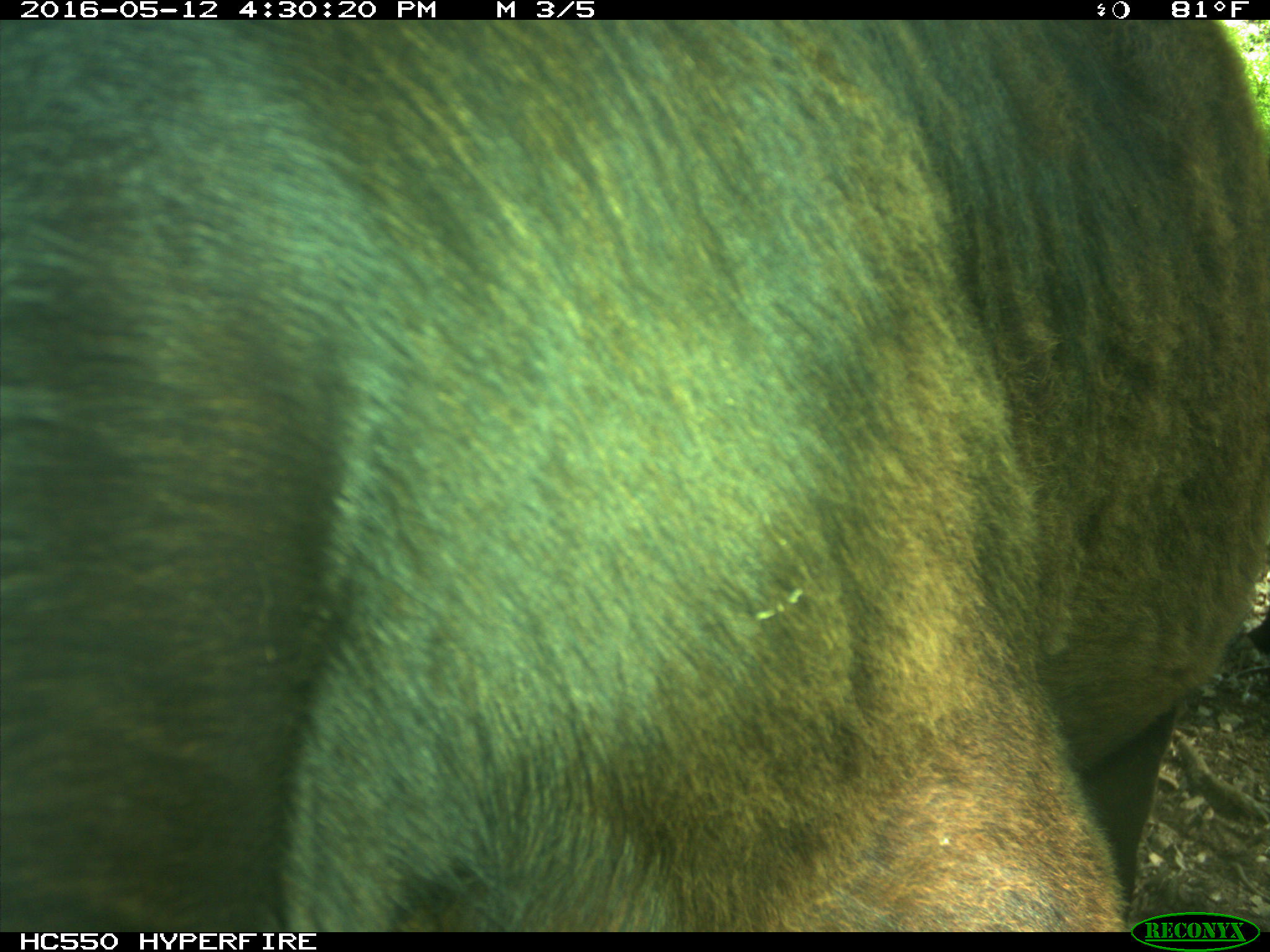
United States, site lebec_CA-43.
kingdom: Animalia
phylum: Chordata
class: Mammalia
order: Artiodactyla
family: Bovidae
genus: Bos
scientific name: Bos taurus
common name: domestic cow